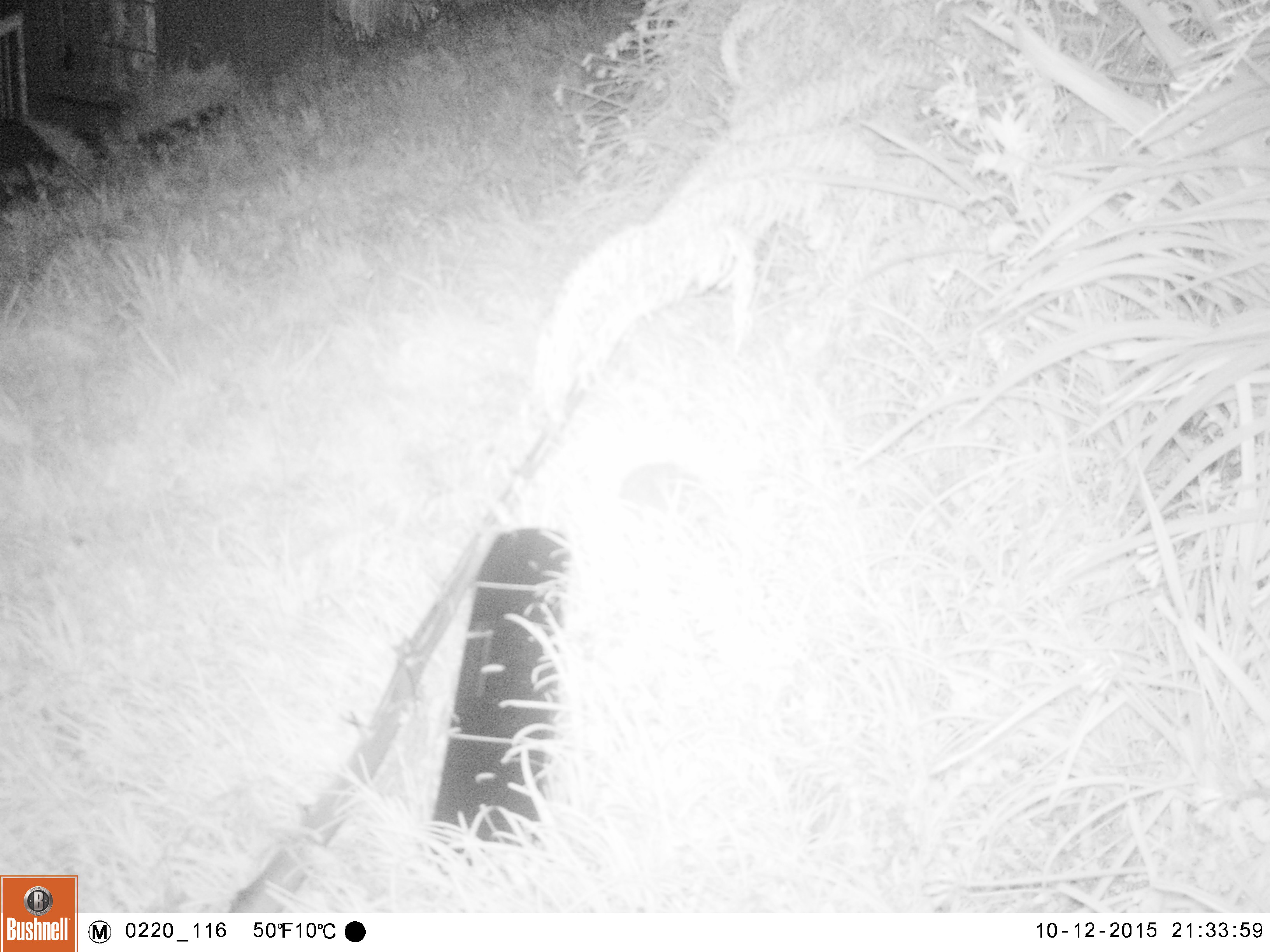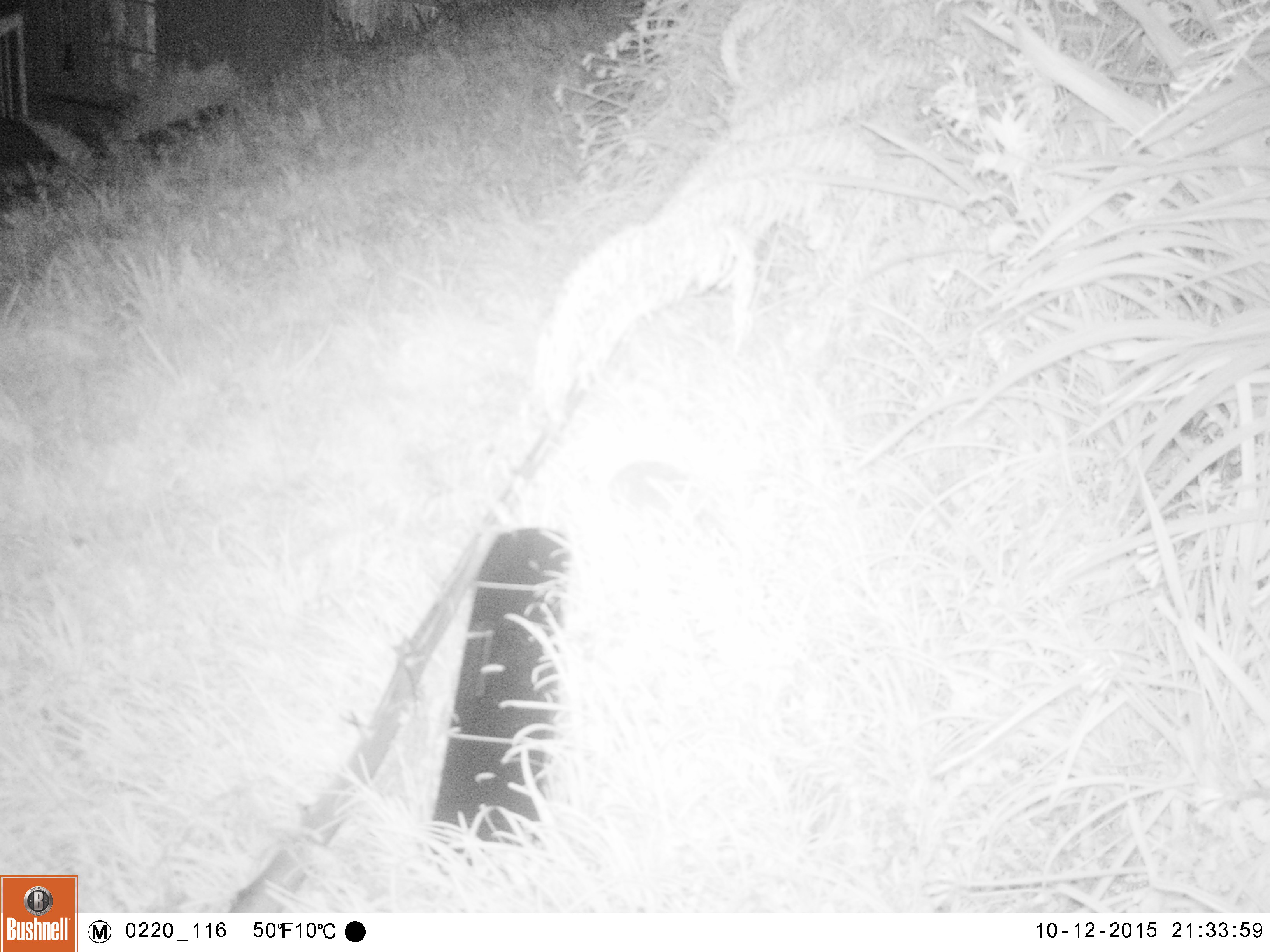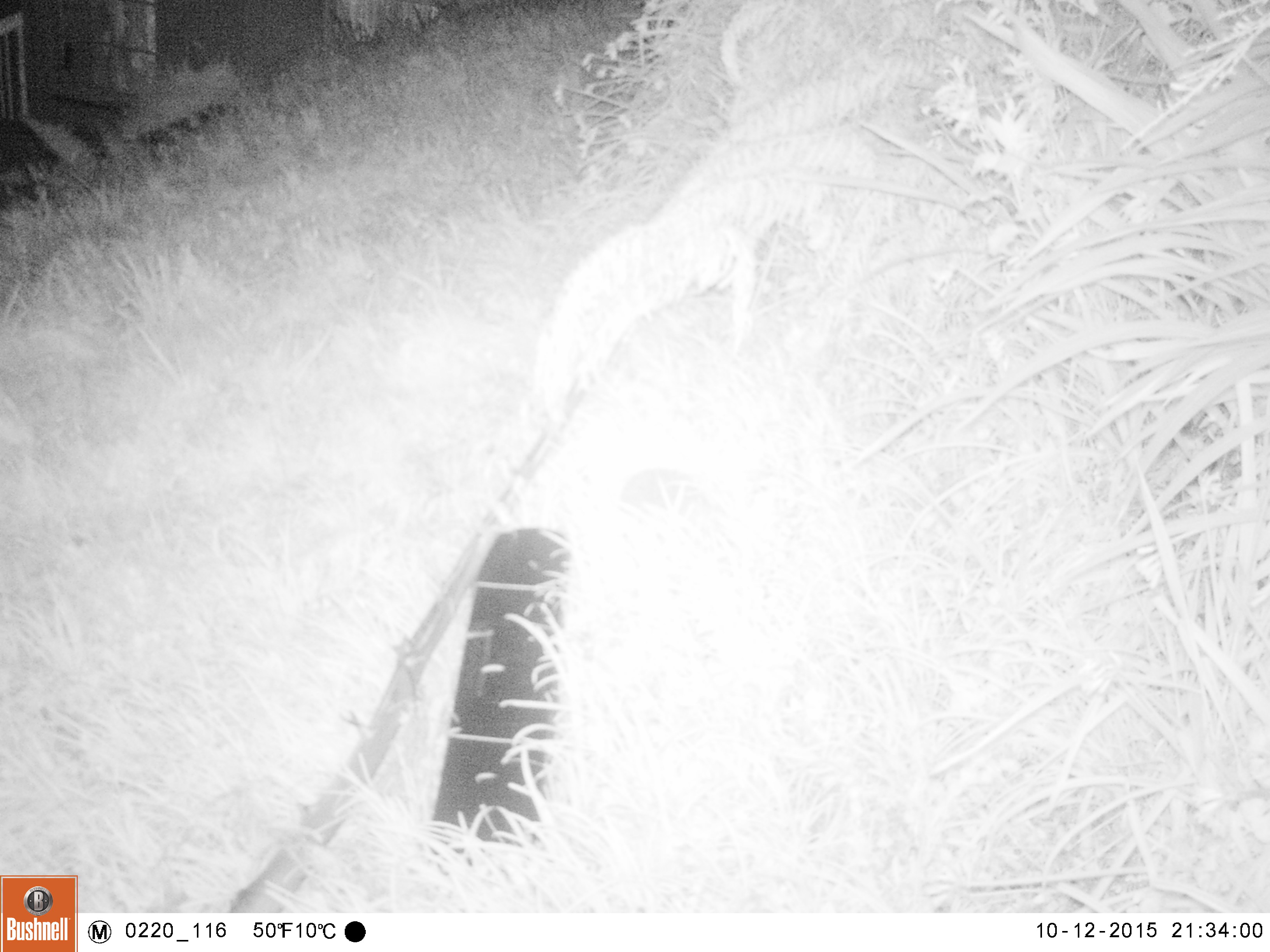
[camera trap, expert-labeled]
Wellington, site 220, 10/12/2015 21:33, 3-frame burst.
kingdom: Animalia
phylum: Chordata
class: Mammalia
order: Eulipotyphla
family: Erinaceidae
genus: Erinaceus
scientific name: Erinaceus europaeus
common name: hedgehog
Hedgehog (Erinaceus europaeus).